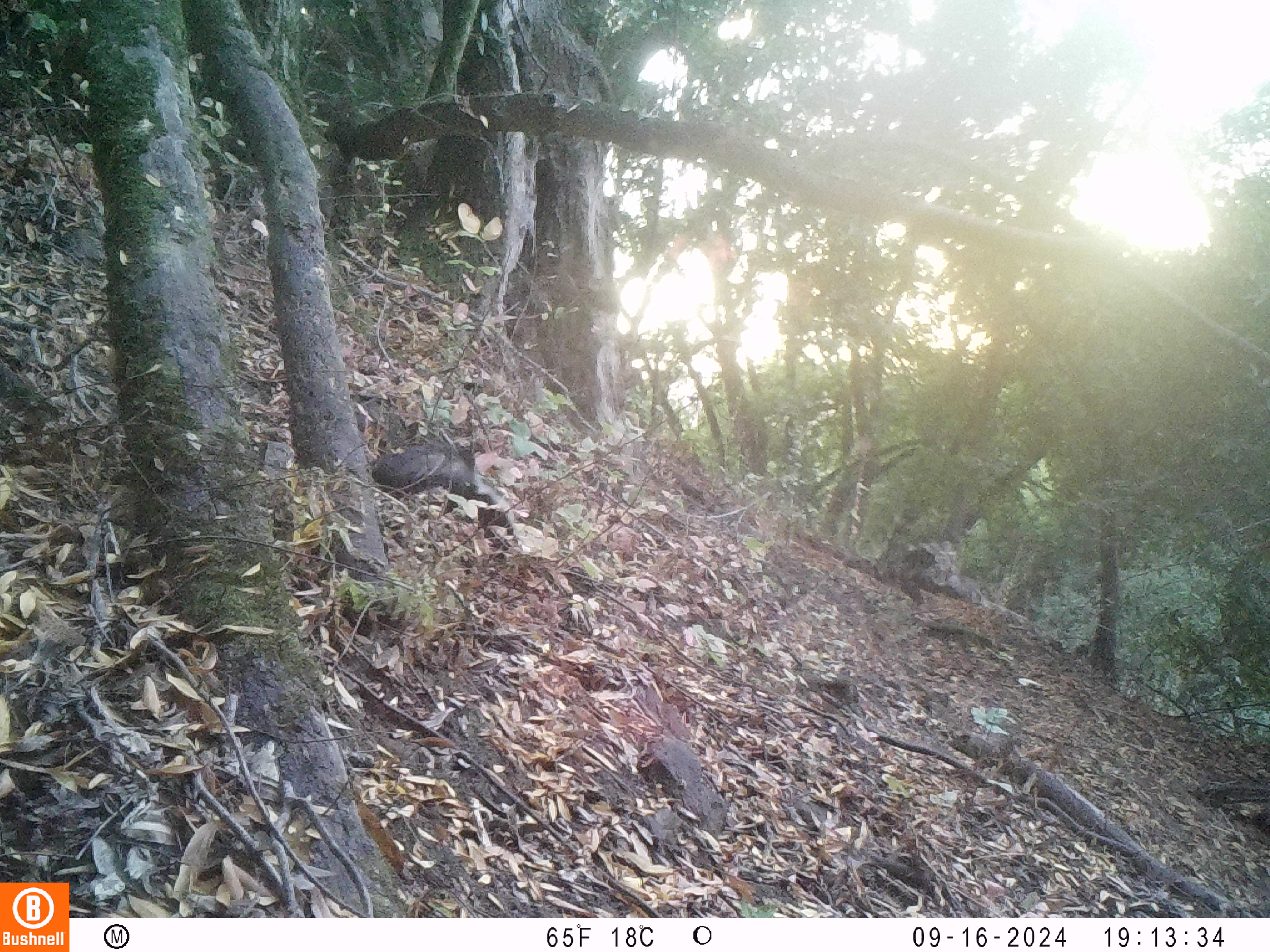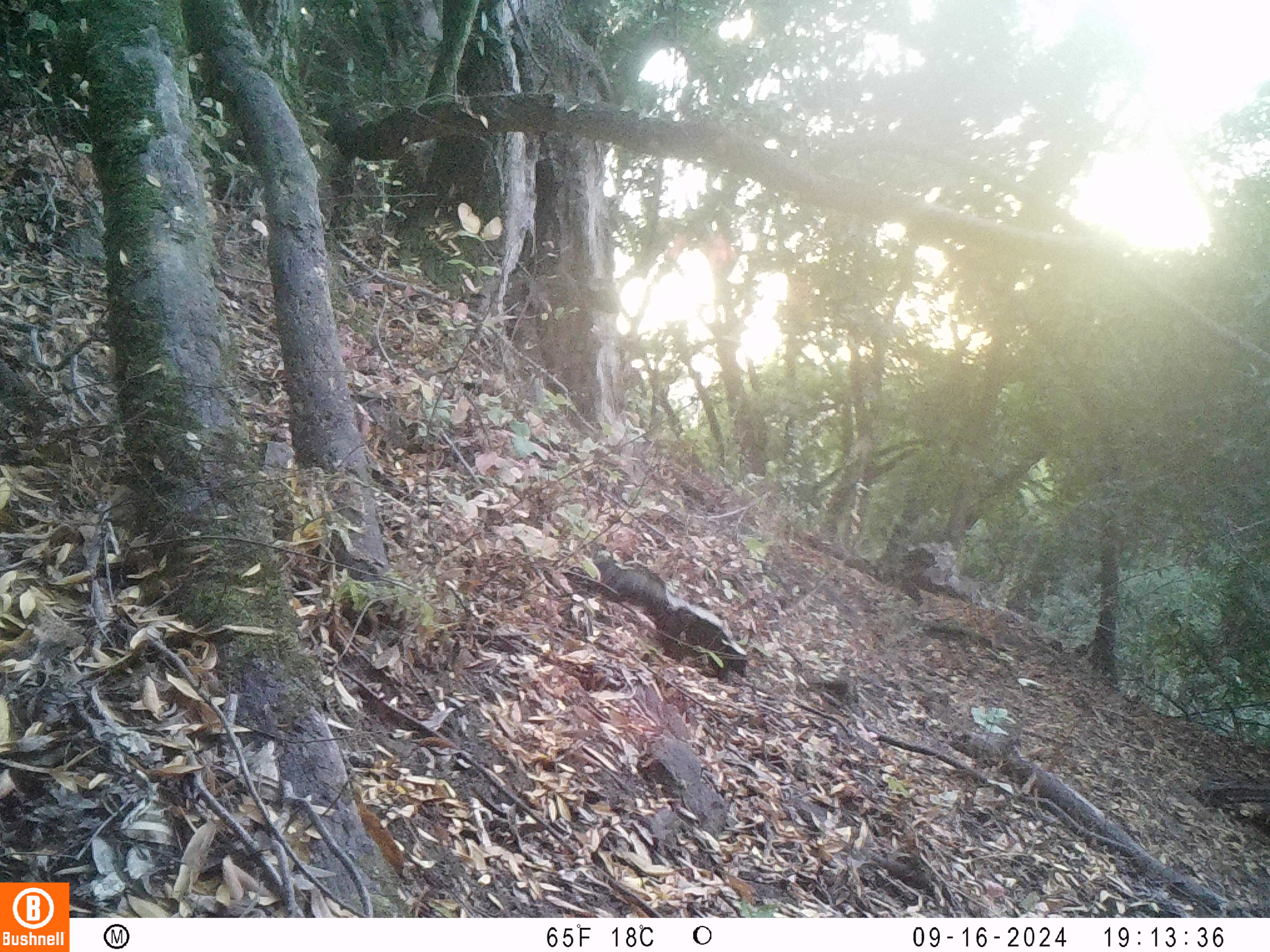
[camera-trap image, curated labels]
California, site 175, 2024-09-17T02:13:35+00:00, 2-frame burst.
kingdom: Animalia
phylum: Chordata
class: Mammalia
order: Carnivora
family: Mephitidae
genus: Mephitis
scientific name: Mephitis mephitis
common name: striped skunk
Striped skunk (Mephitis mephitis).